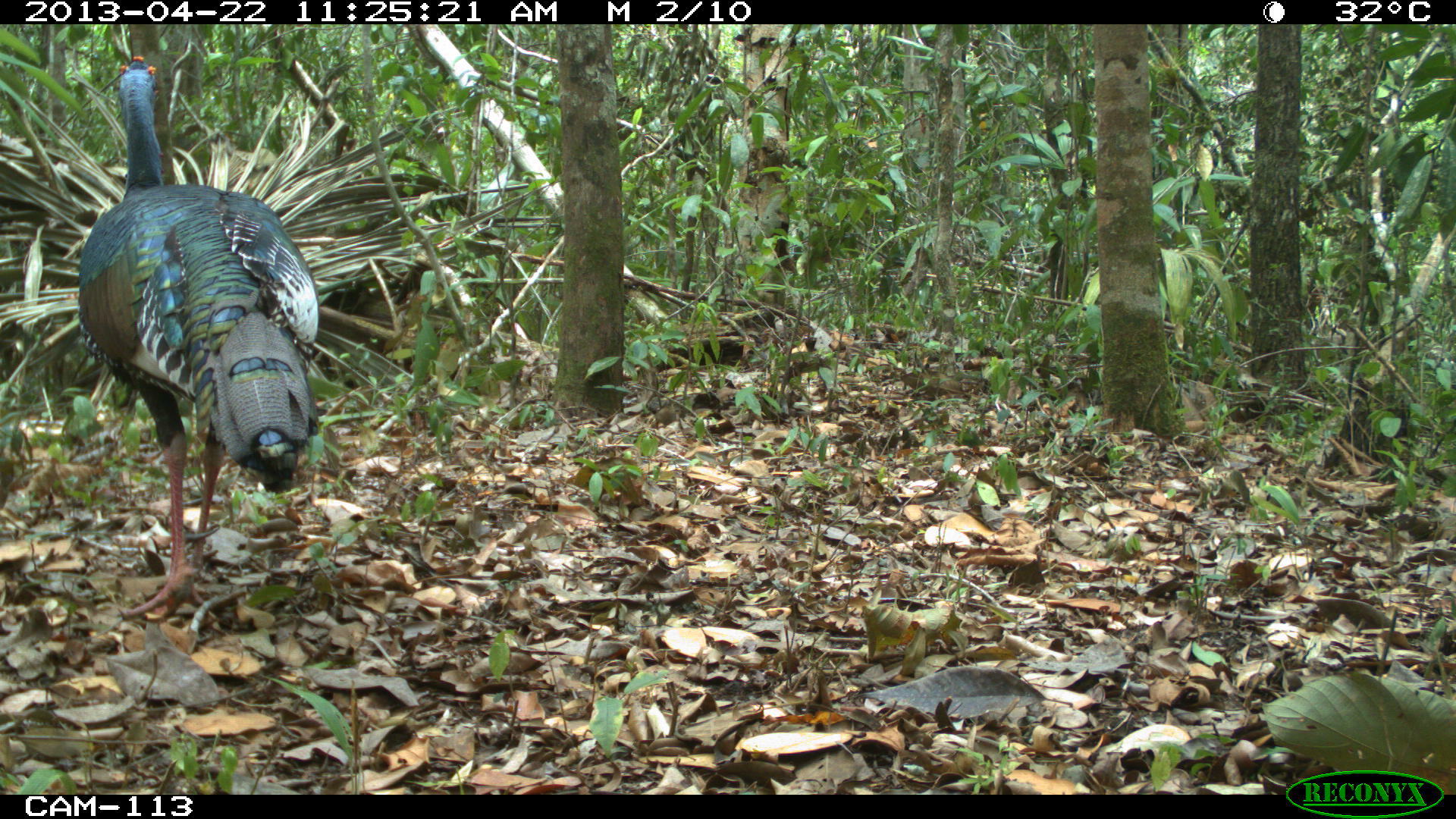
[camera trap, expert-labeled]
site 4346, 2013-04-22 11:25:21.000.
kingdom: Animalia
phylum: Chordata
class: Aves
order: Galliformes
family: Phasianidae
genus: Meleagris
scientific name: Meleagris ocellata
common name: ocellated turkey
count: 1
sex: male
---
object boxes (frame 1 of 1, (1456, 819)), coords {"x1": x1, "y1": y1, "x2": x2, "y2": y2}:
meleagris ocellata: {"x1": 75, "y1": 54, "x2": 319, "y2": 622}